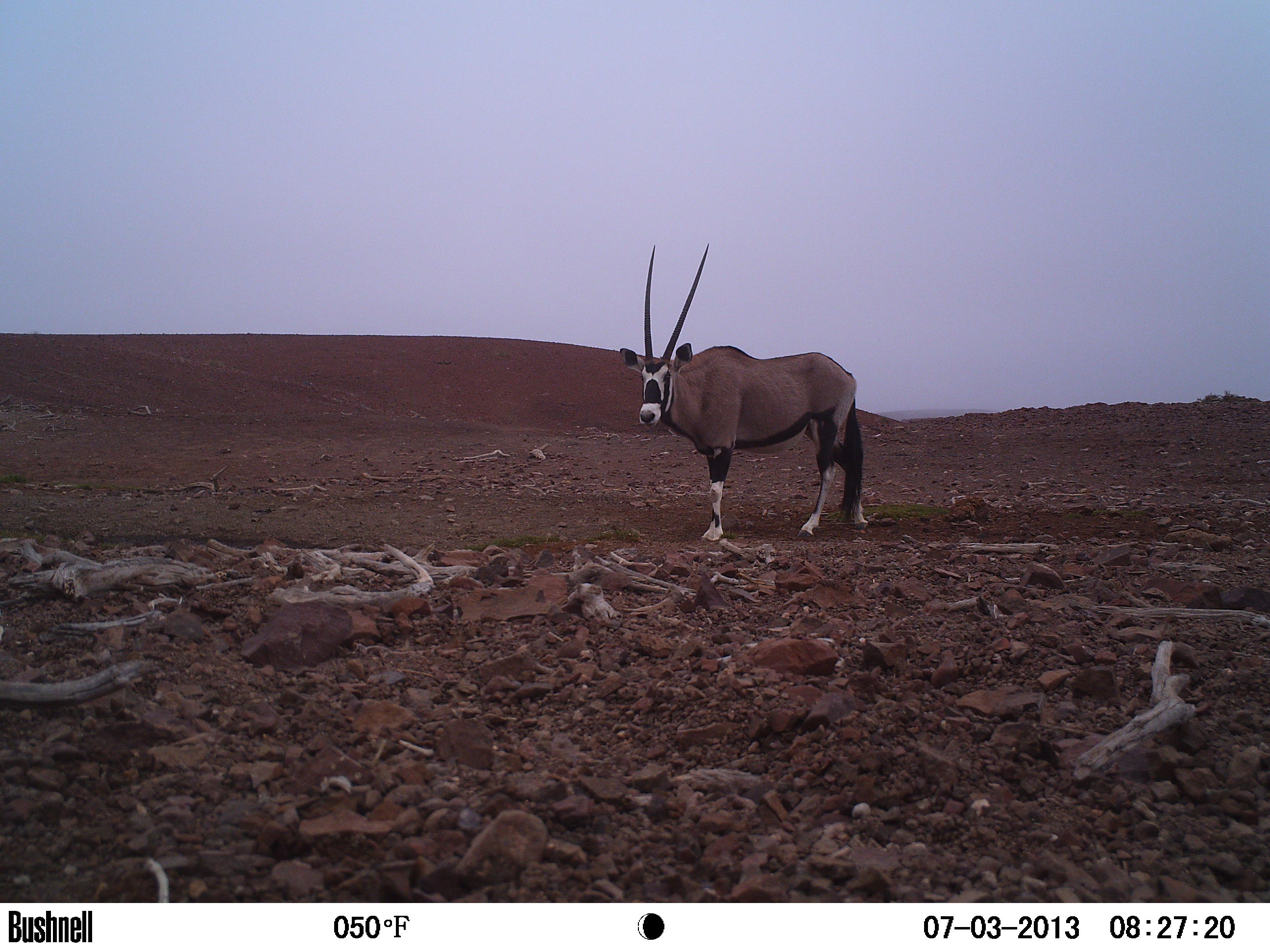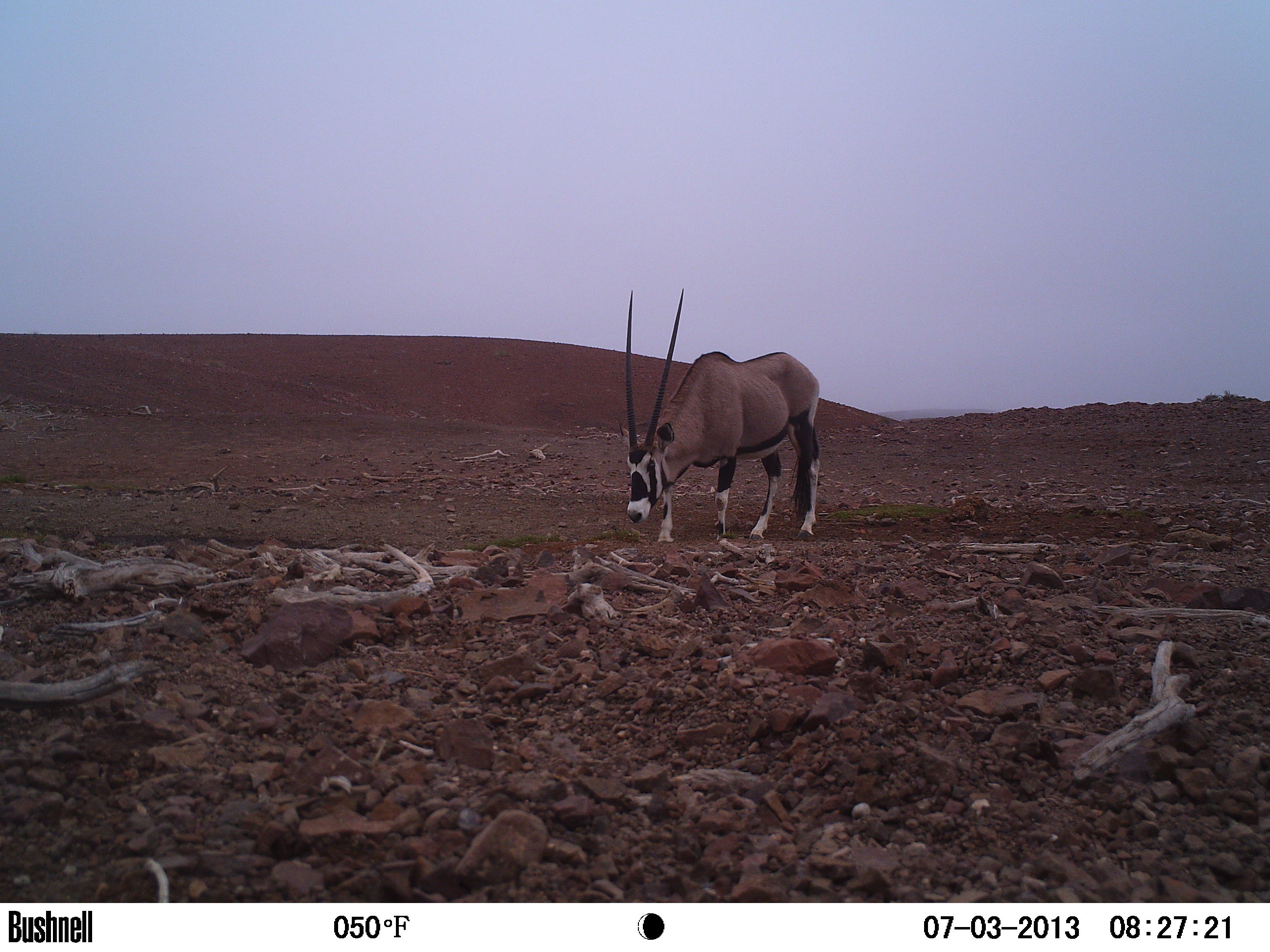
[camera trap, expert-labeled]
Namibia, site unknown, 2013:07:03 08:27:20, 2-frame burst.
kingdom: Animalia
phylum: Chordata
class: Mammalia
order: Artiodactyla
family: Bovidae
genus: Oryx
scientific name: Oryx gazella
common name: gemsbok